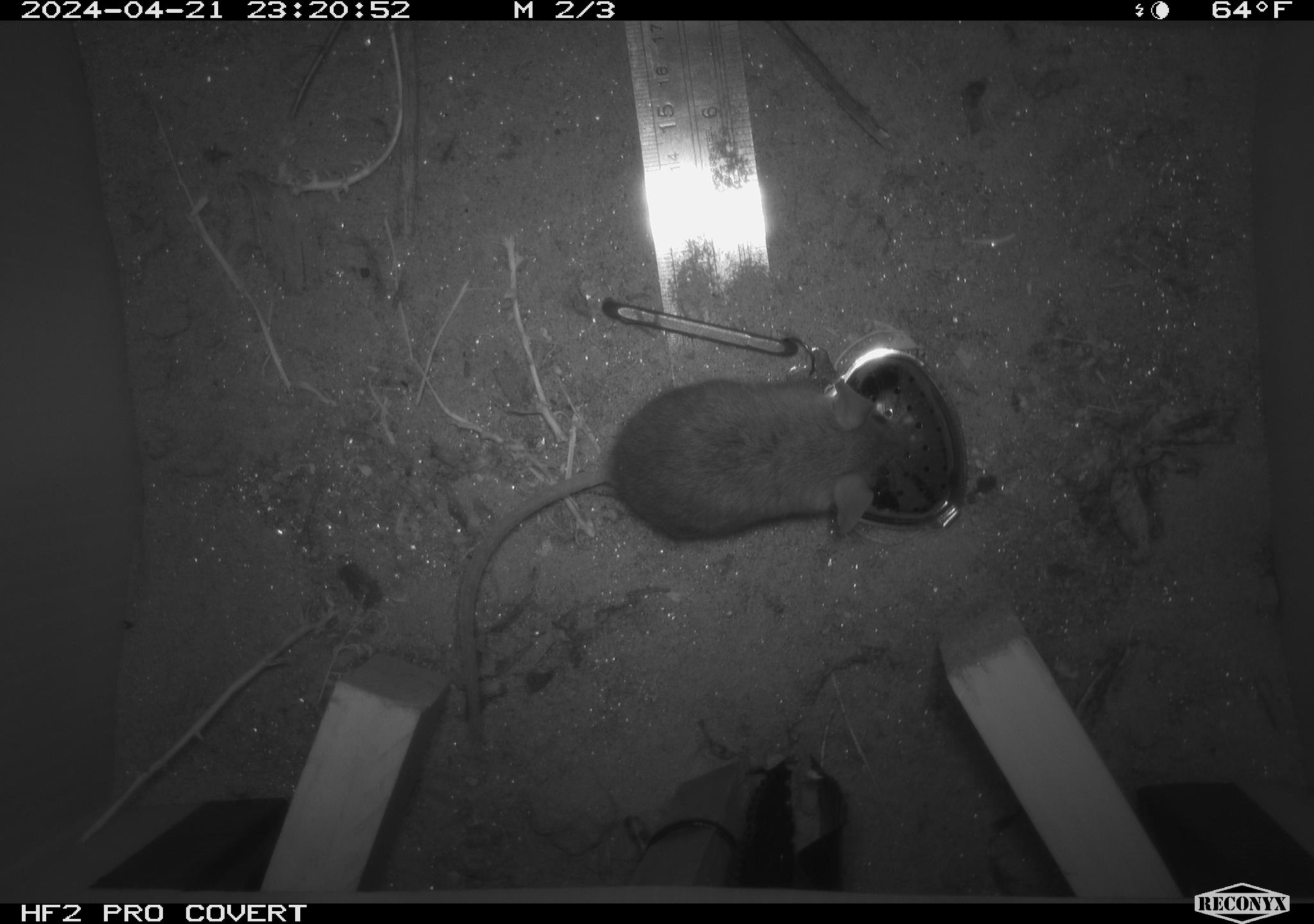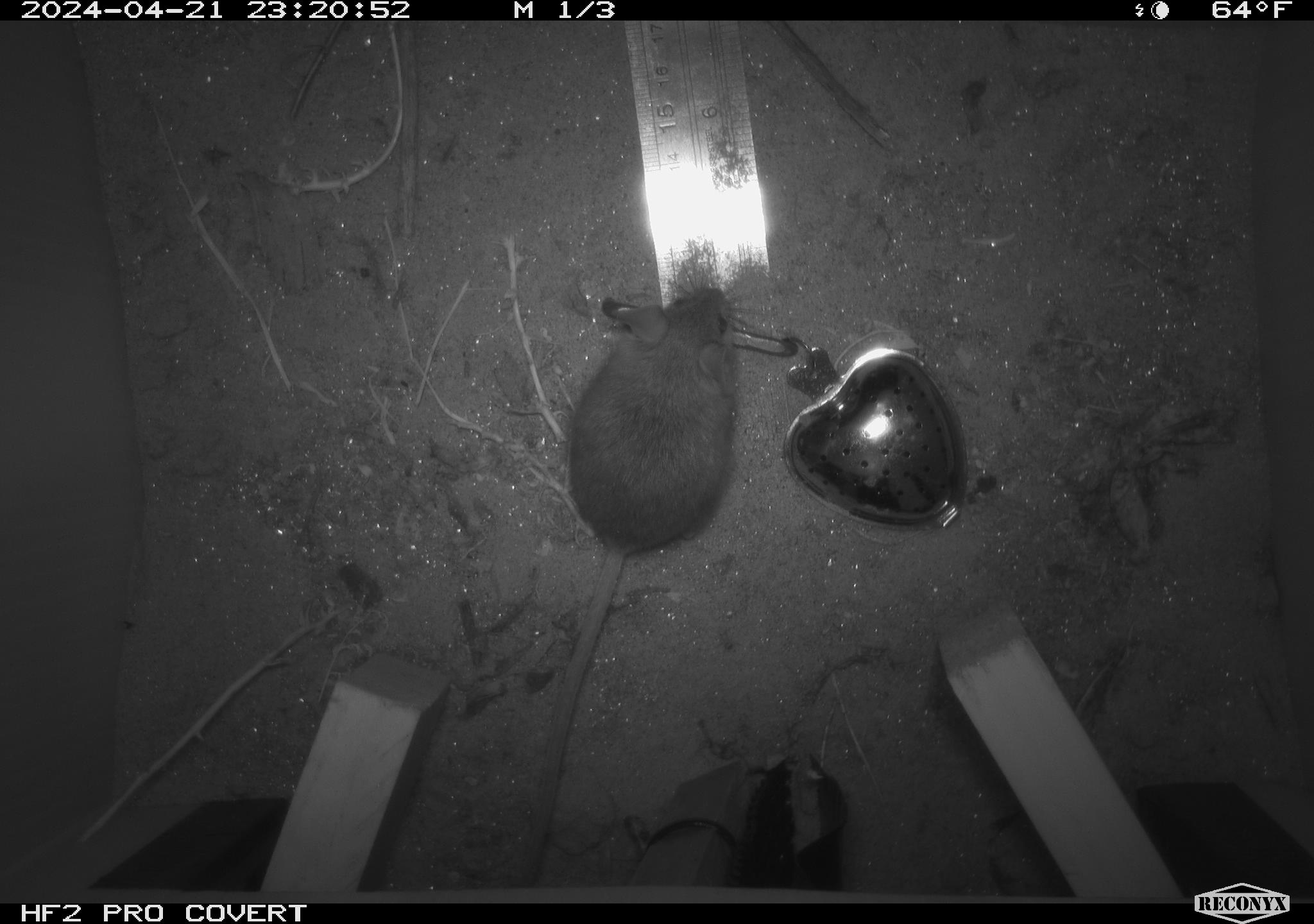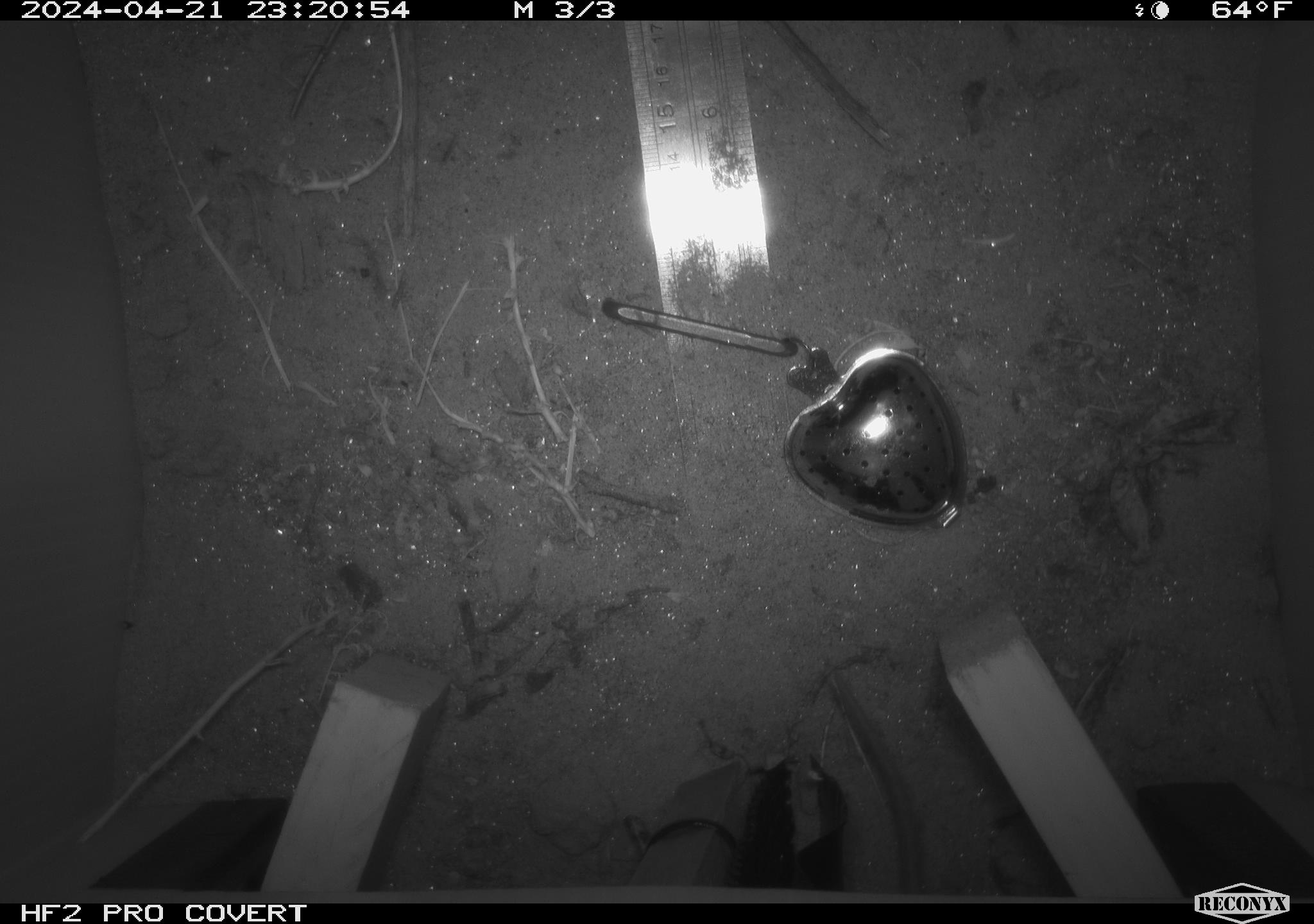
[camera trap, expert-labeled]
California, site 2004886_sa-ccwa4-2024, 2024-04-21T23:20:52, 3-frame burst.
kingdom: Animalia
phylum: Chordata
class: Mammalia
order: Rodentia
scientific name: Rodentia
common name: woodrat or rat or mouse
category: woodrat or rat or mouse species